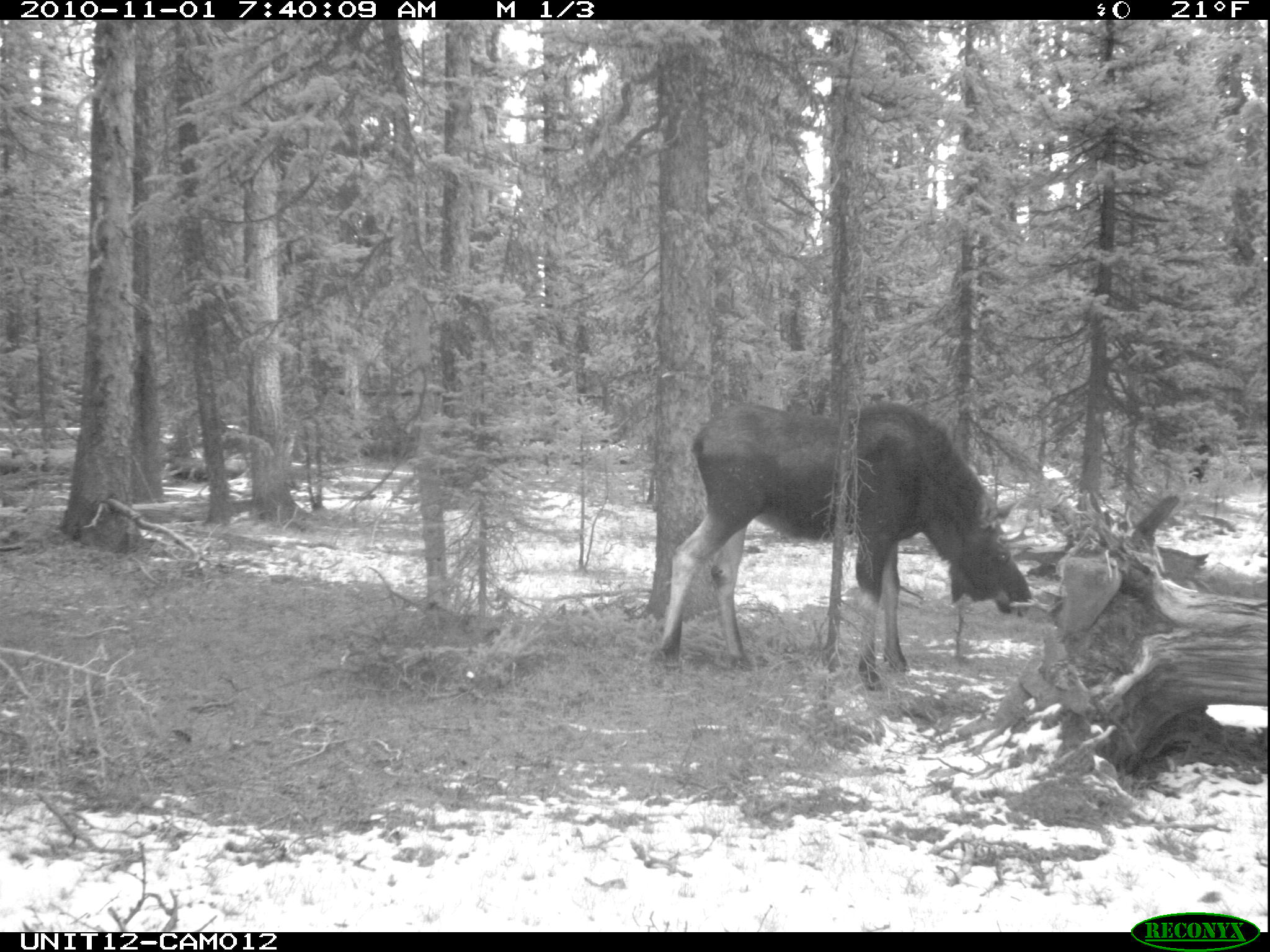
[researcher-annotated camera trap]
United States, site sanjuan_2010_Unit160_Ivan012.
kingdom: Animalia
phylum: Chordata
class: Mammalia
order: Artiodactyla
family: Cervidae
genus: Alces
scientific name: Alces alces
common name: moose